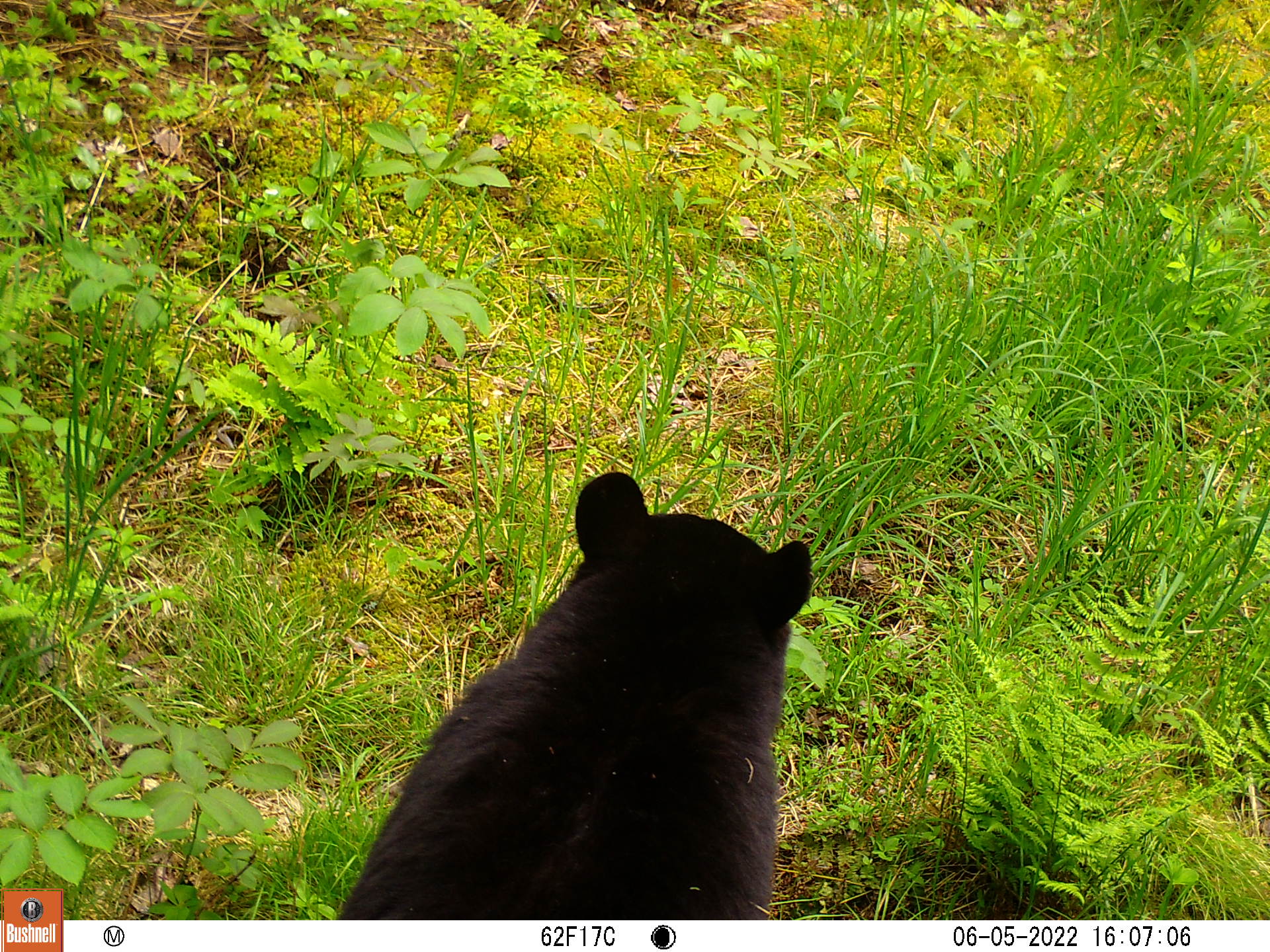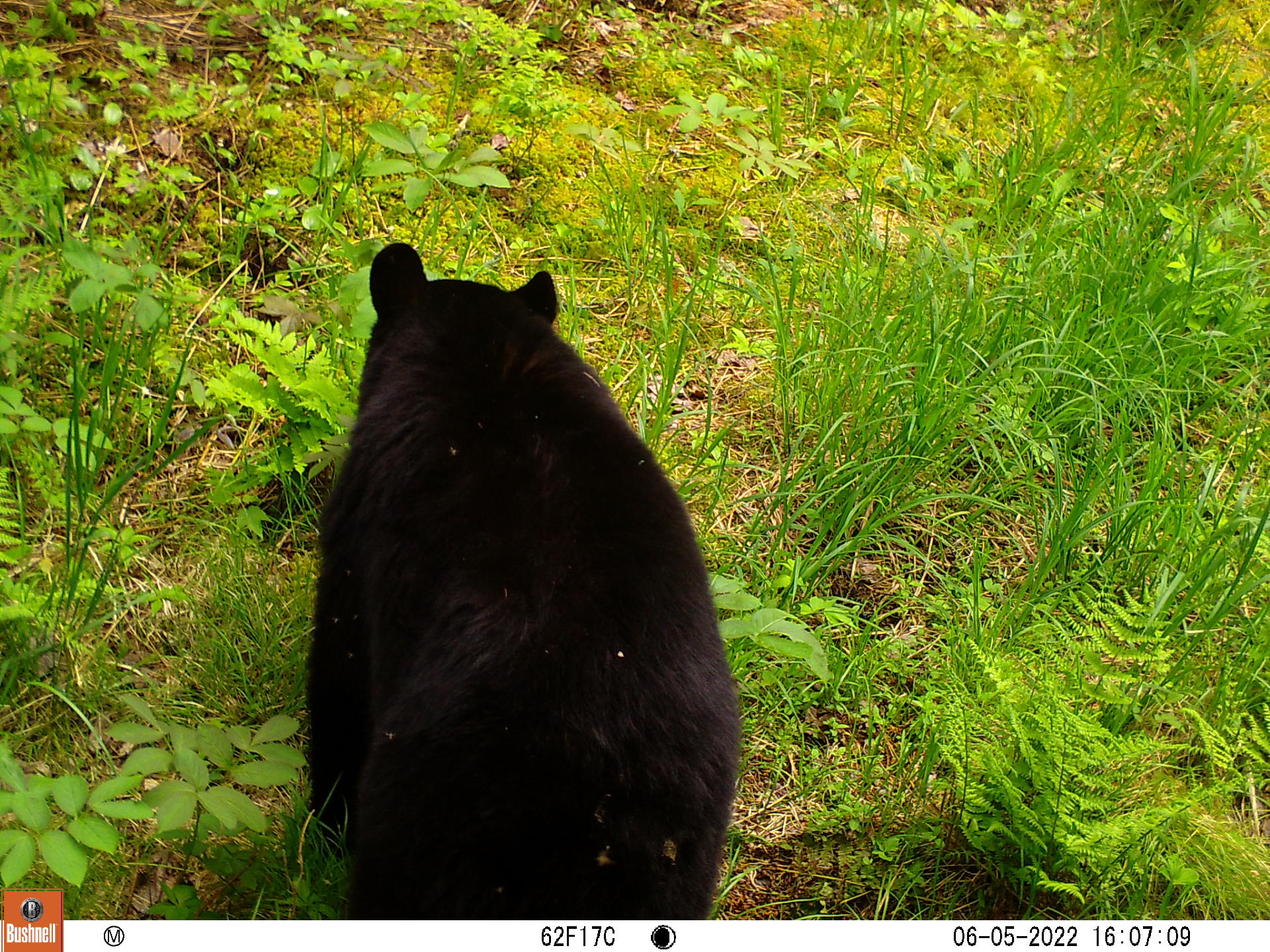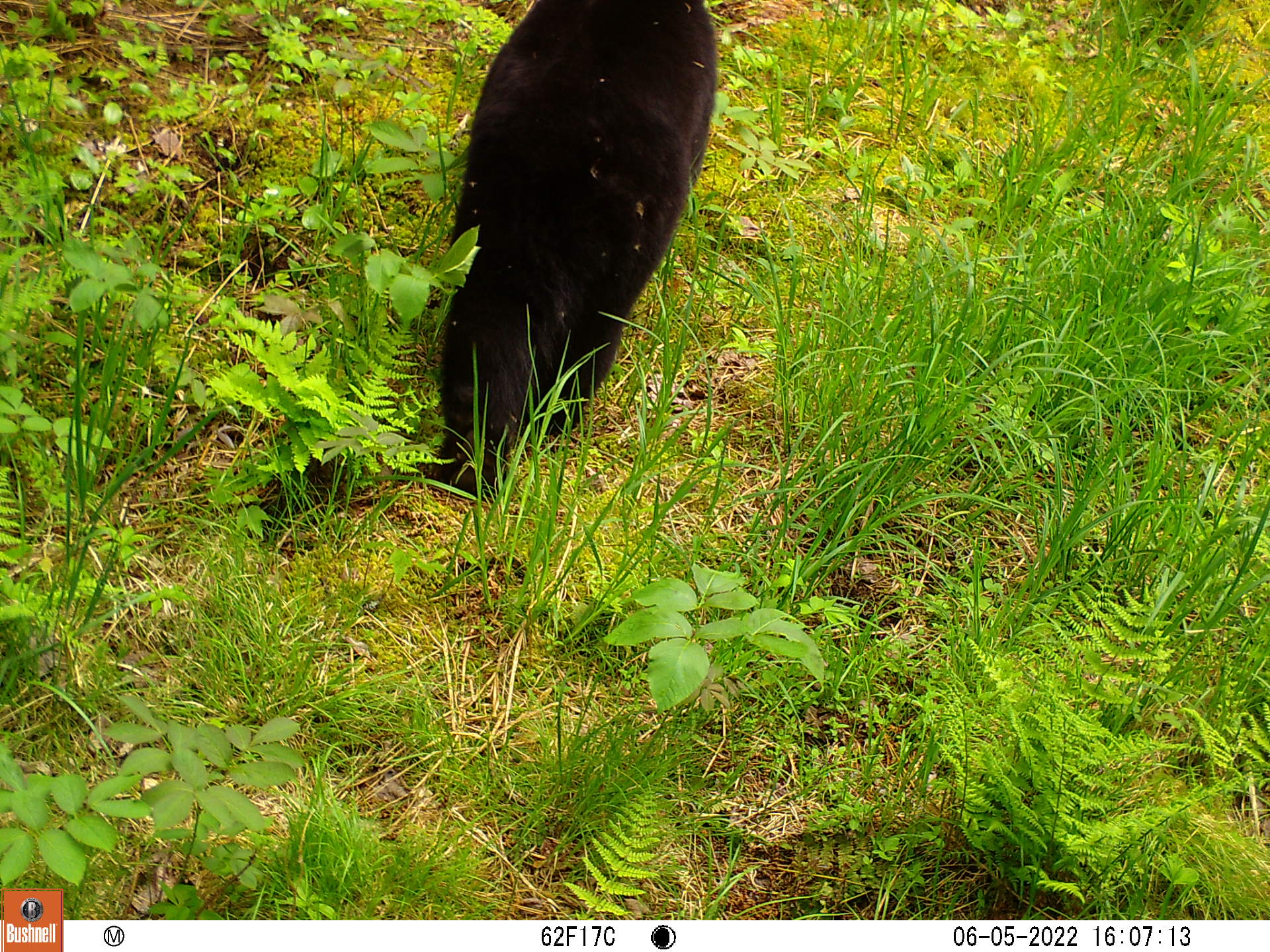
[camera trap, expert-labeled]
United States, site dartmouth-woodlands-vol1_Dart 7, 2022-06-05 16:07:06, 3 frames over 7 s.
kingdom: Animalia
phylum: Chordata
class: Mammalia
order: Carnivora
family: Ursidae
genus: Ursus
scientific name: Ursus americanus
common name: black bear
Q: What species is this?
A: Black bear (Ursus americanus).